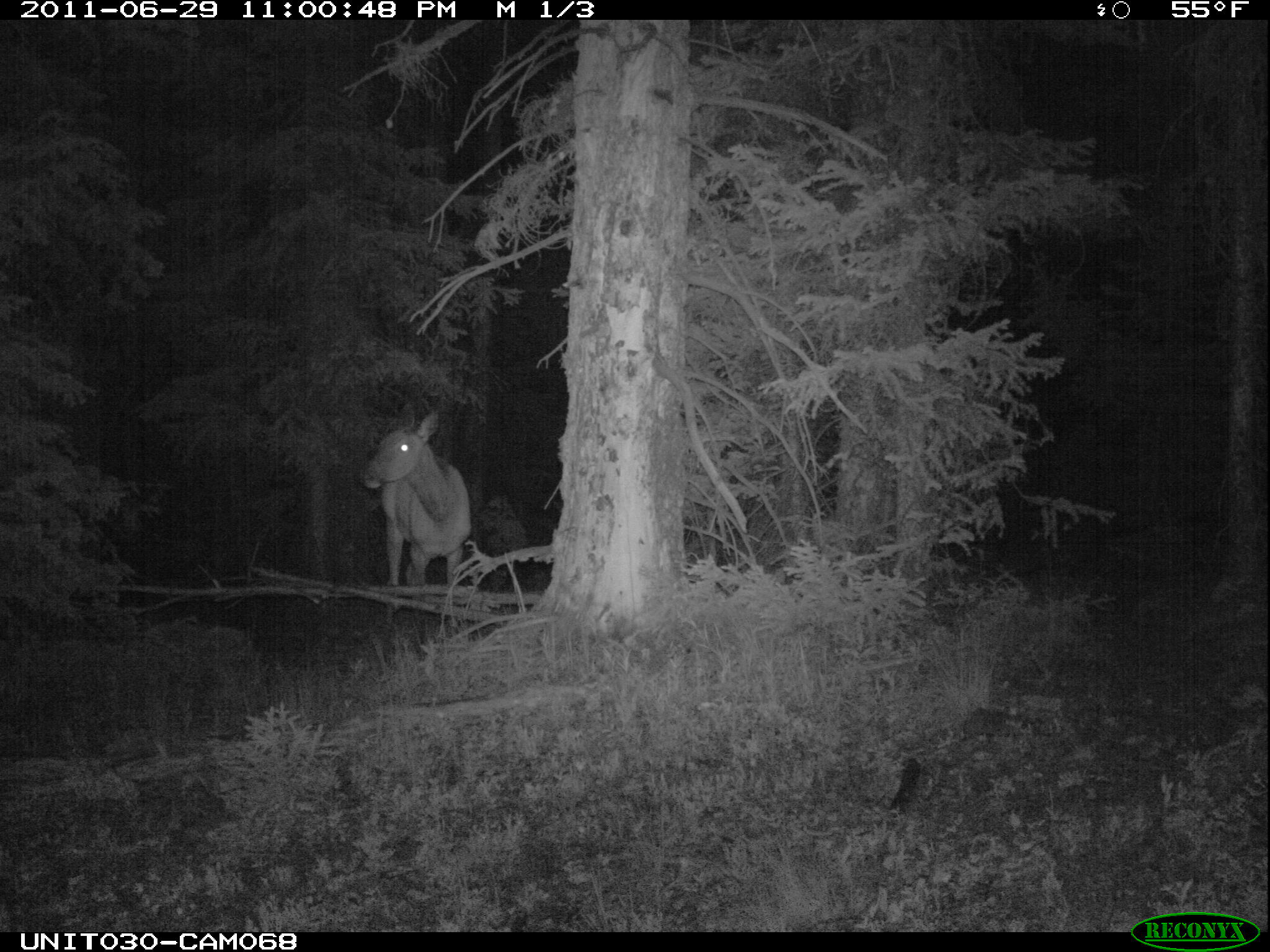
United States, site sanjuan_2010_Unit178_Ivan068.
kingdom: Animalia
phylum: Chordata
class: Mammalia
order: Artiodactyla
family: Cervidae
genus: Cervus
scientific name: Cervus elaphus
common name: red deer